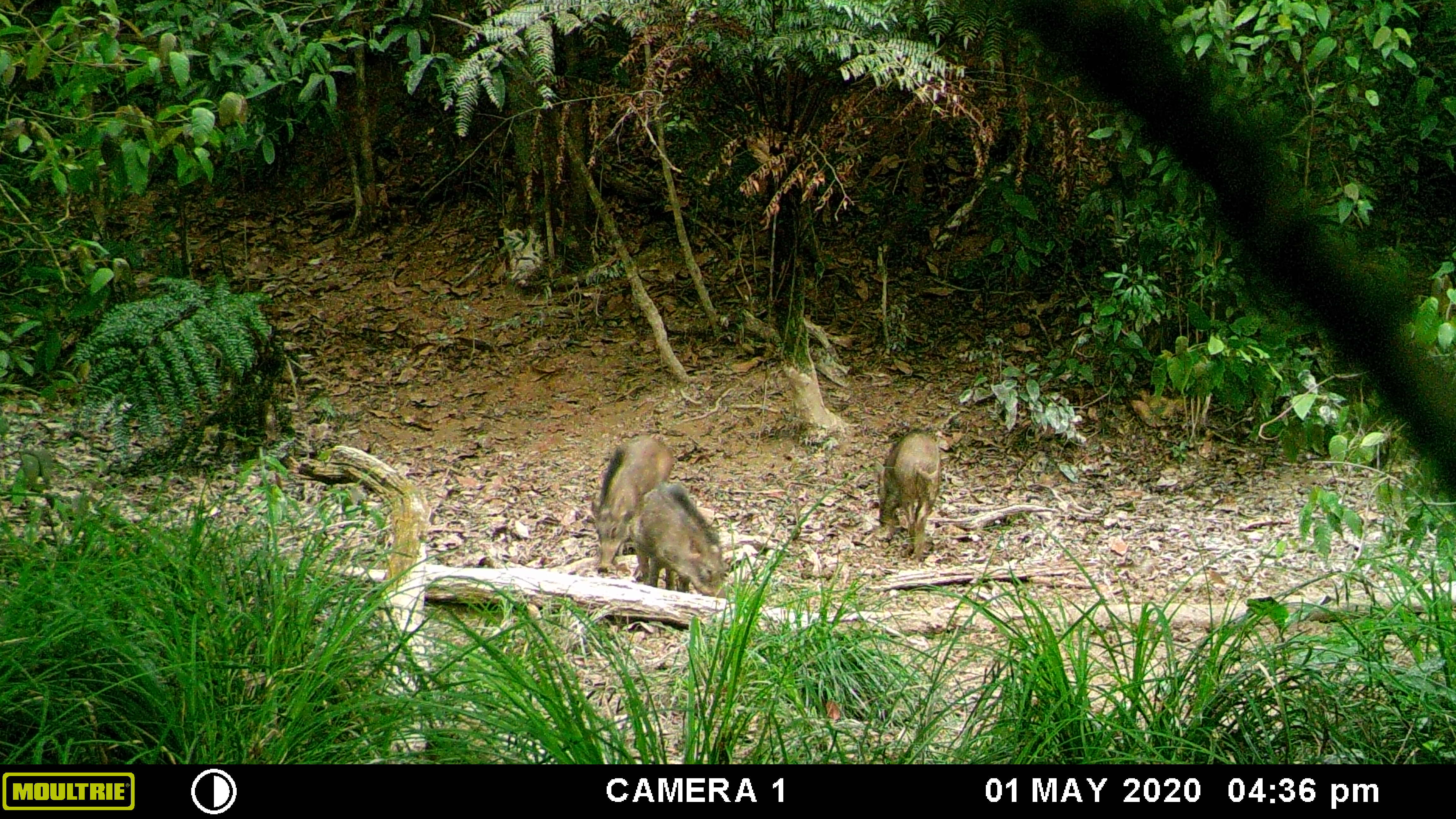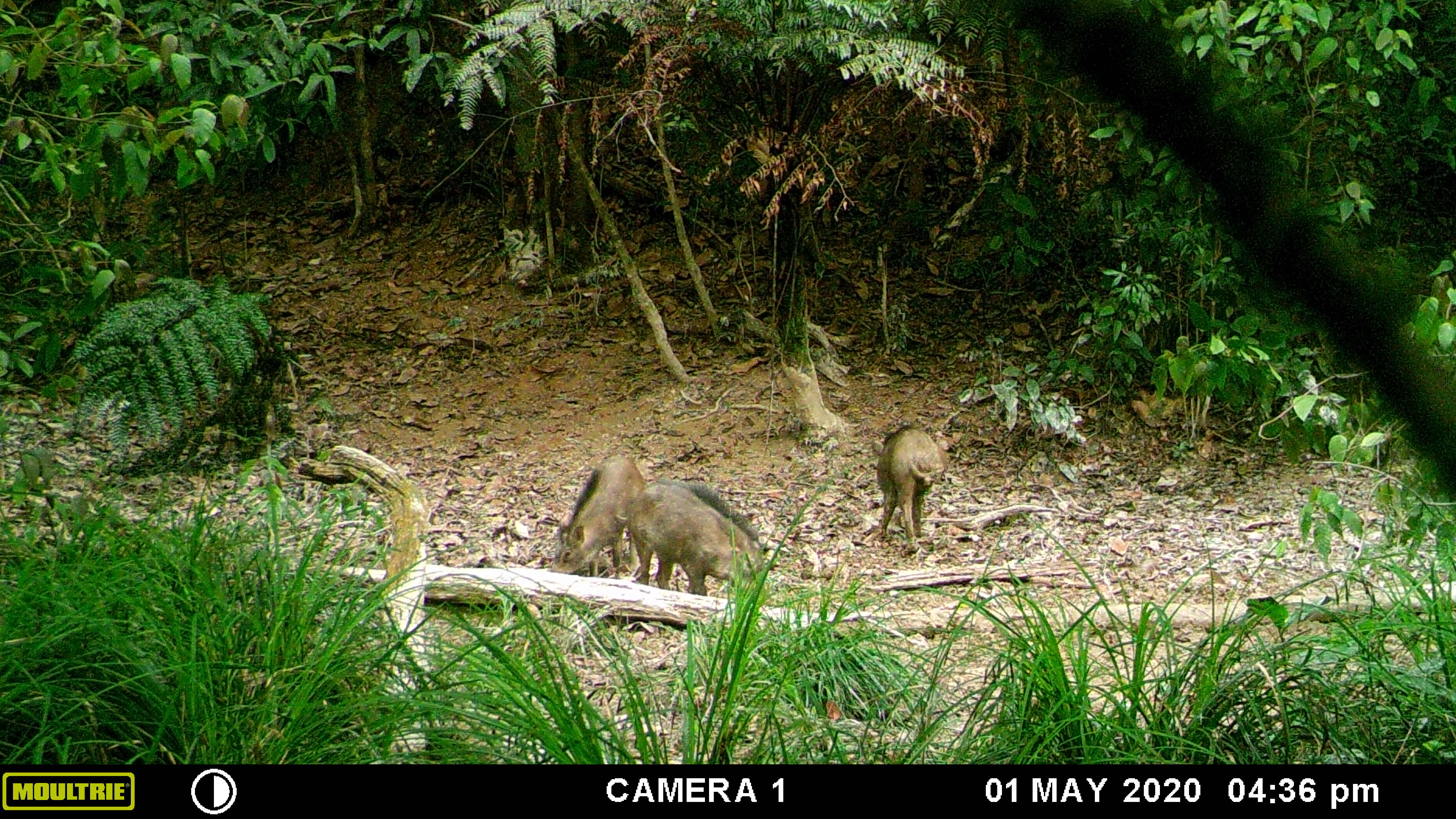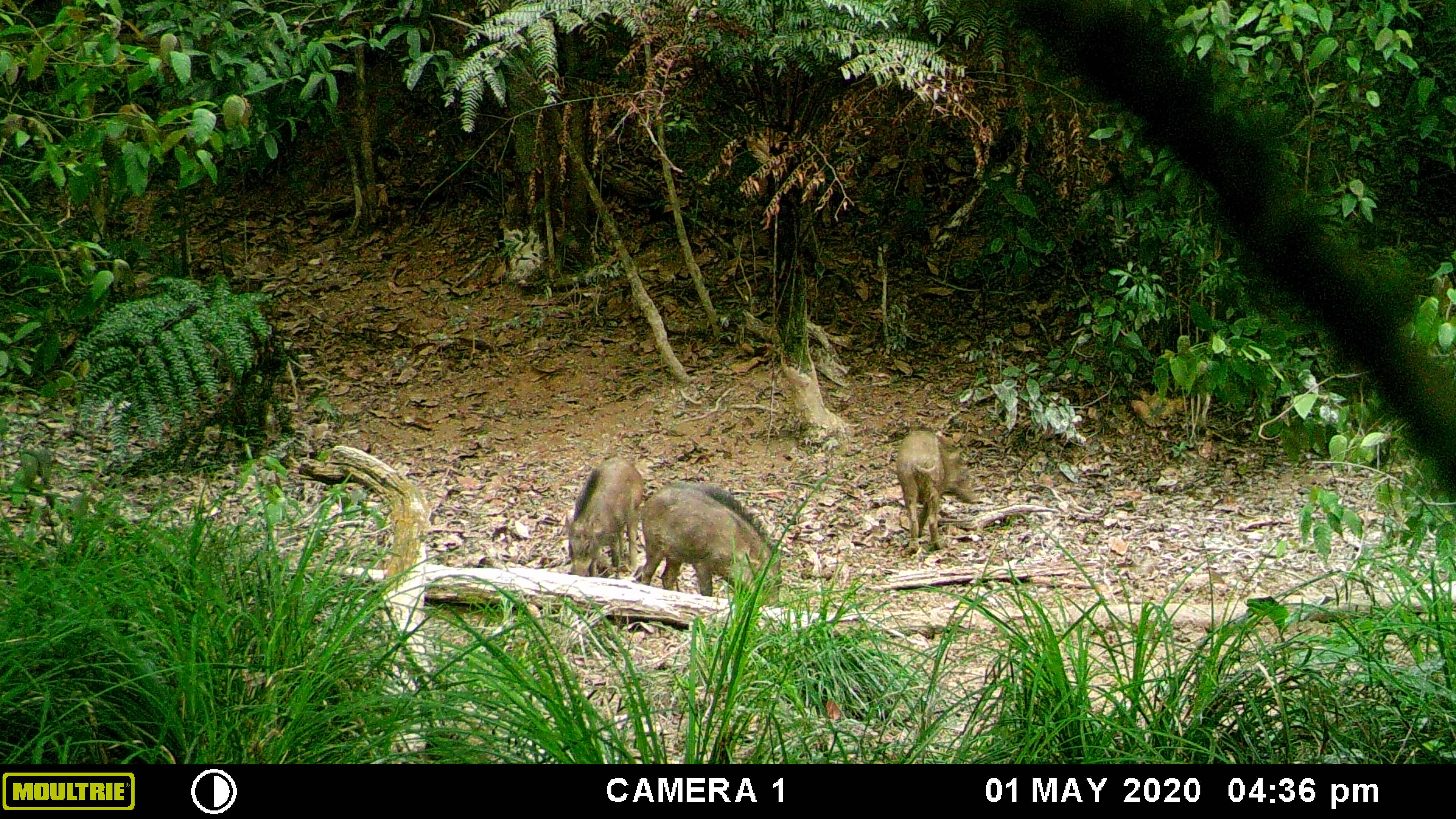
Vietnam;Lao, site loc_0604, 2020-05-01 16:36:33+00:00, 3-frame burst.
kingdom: Animalia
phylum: Chordata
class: Mammalia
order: Artiodactyla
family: Suidae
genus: Sus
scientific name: Sus scrofa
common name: eurasian wild pig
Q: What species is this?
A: Eurasian wild pig (Sus scrofa).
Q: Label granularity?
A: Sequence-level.